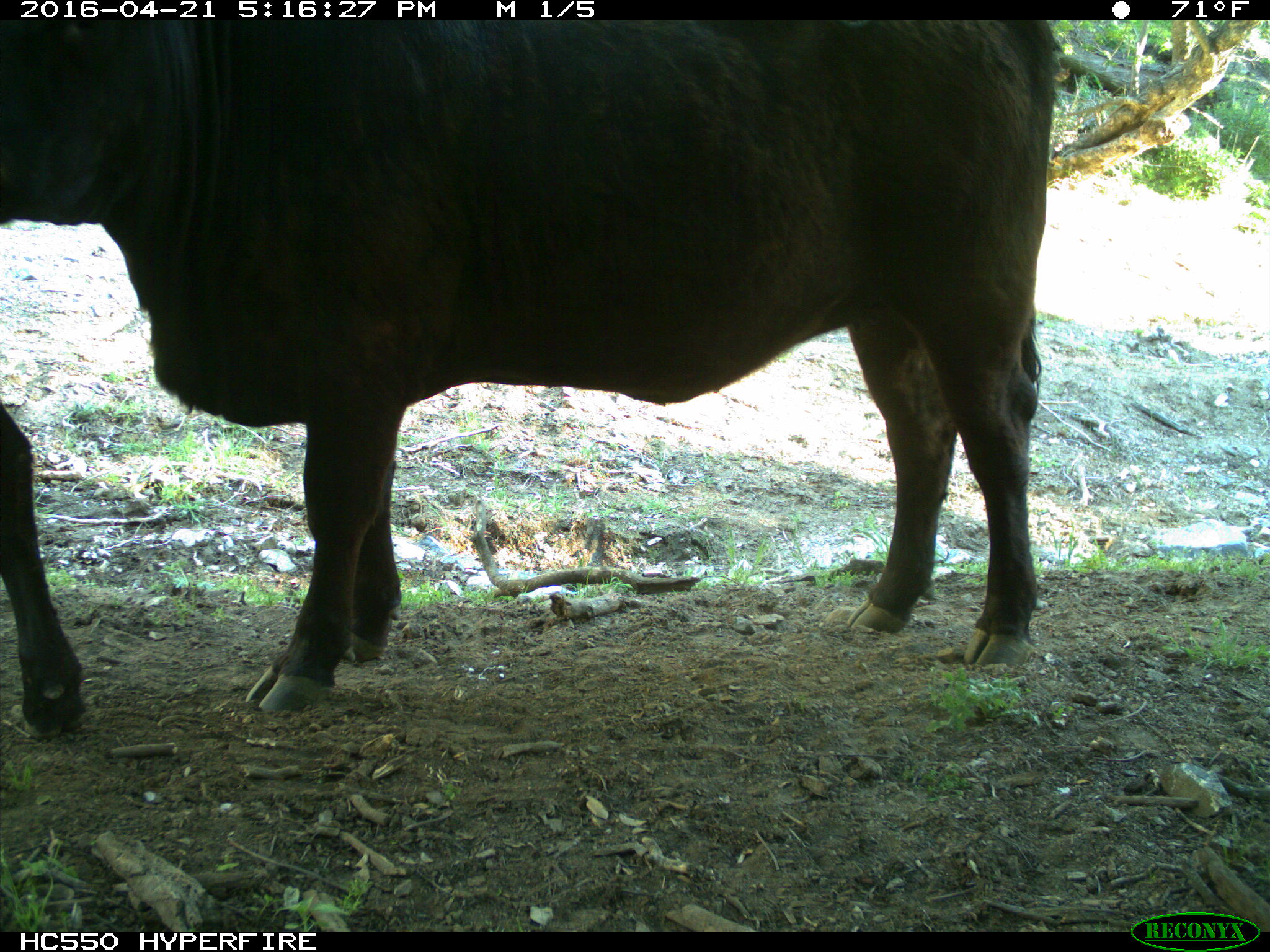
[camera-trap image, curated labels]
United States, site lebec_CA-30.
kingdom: Animalia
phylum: Chordata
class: Mammalia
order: Artiodactyla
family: Bovidae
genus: Bos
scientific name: Bos taurus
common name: domestic cow